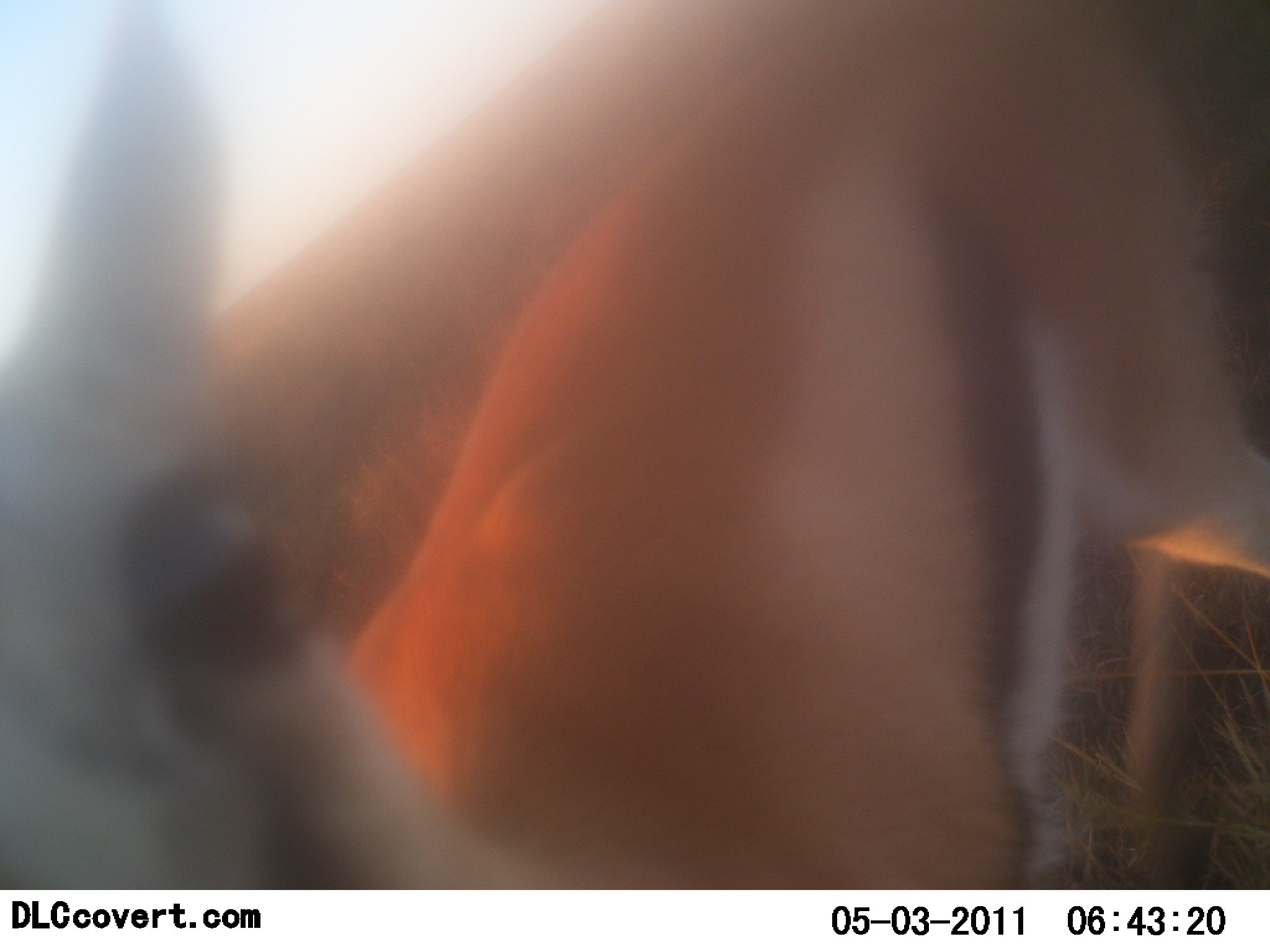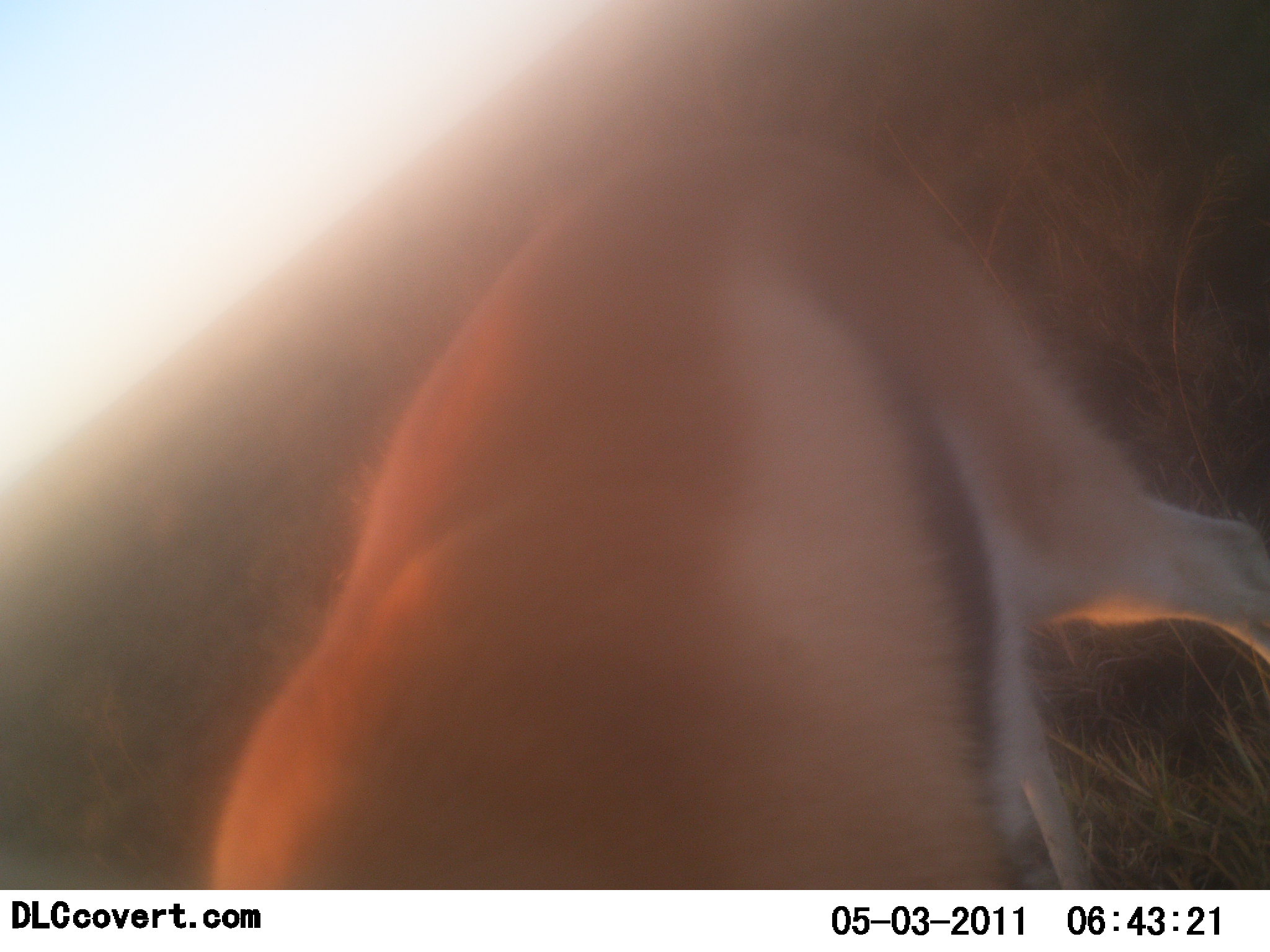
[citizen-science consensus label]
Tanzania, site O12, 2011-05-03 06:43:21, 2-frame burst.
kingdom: Animalia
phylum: Chordata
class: Mammalia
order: Artiodactyla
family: Bovidae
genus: Eudorcas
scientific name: Eudorcas thomsonii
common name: thomson's gazelle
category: gazellethomsons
Gazellethomsons (thomson's gazelle) (Eudorcas thomsonii), count 1. Behavior (volunteer vote fractions): standing 69%, resting 0%, moving 15%, interacting 15%. Young present (vote fraction): 0%. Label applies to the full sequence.